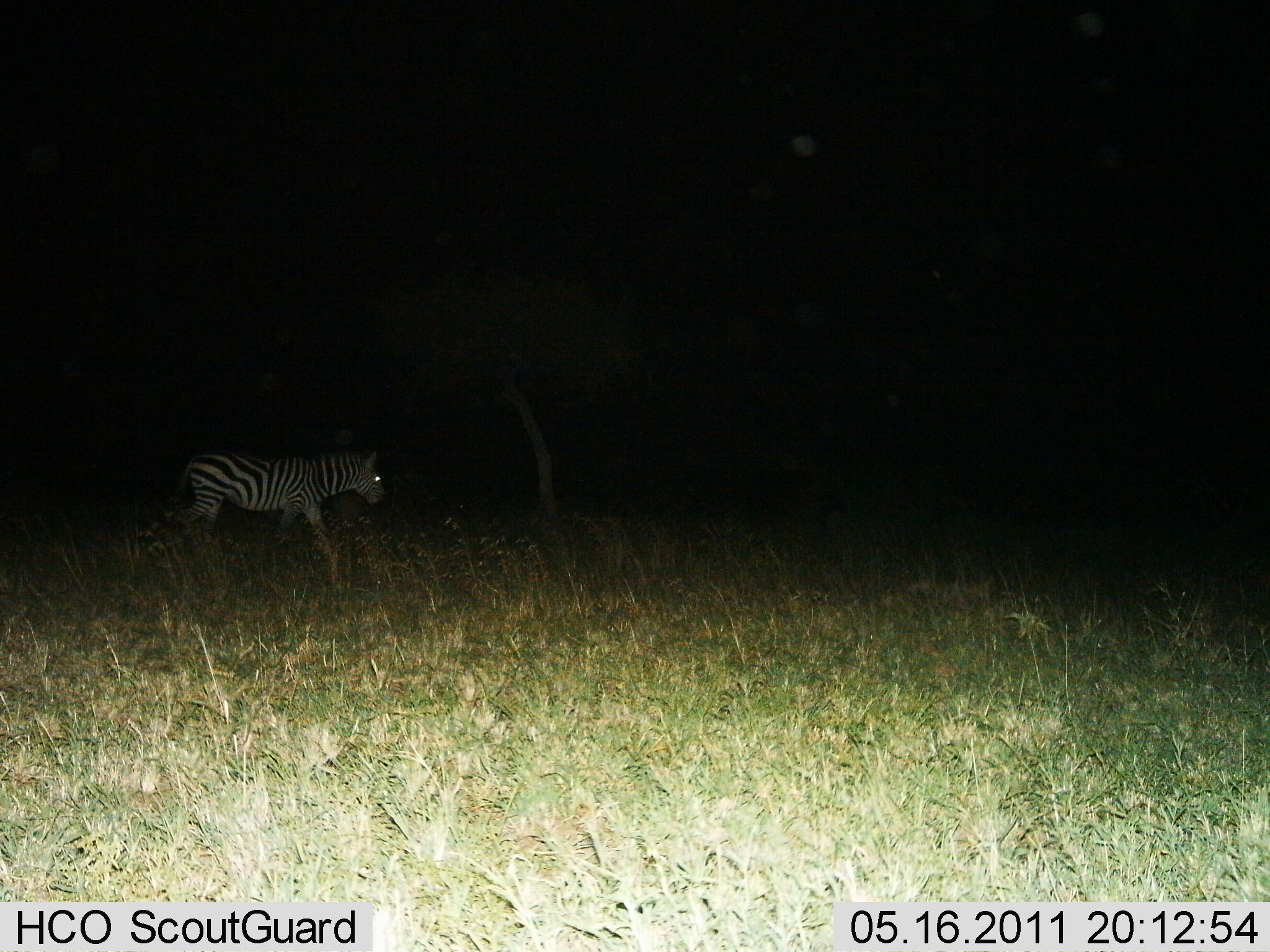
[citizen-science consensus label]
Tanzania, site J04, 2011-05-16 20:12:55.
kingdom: Animalia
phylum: Chordata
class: Mammalia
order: Perissodactyla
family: Equidae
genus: Equus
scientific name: Equus quagga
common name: plains zebra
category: zebra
Zebra (plains zebra) (Equus quagga), count 1. Behavior (volunteer vote fractions): standing 23%, resting 0%, moving 85%, interacting 0%. Young present (vote fraction): 0%. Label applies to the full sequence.